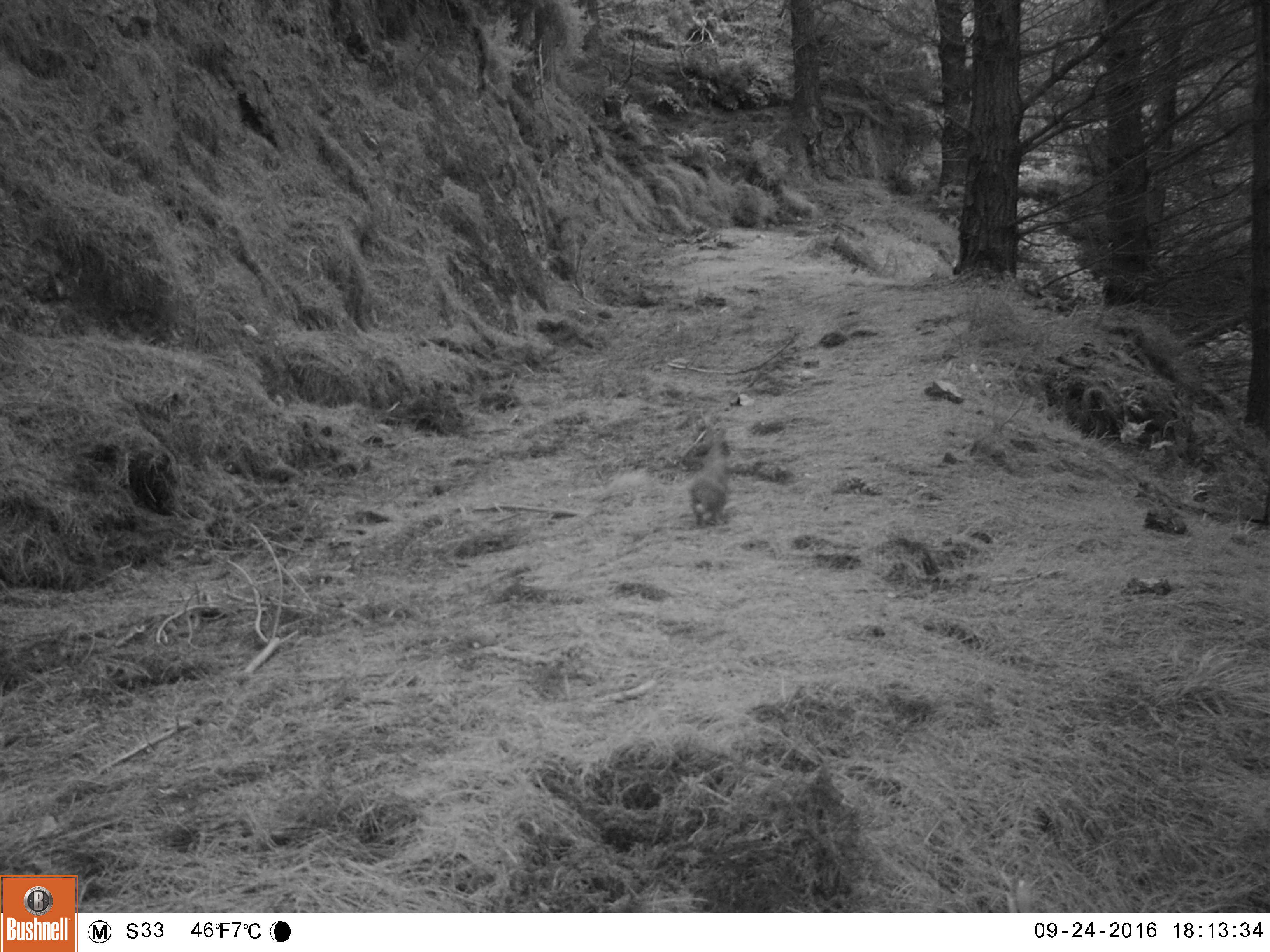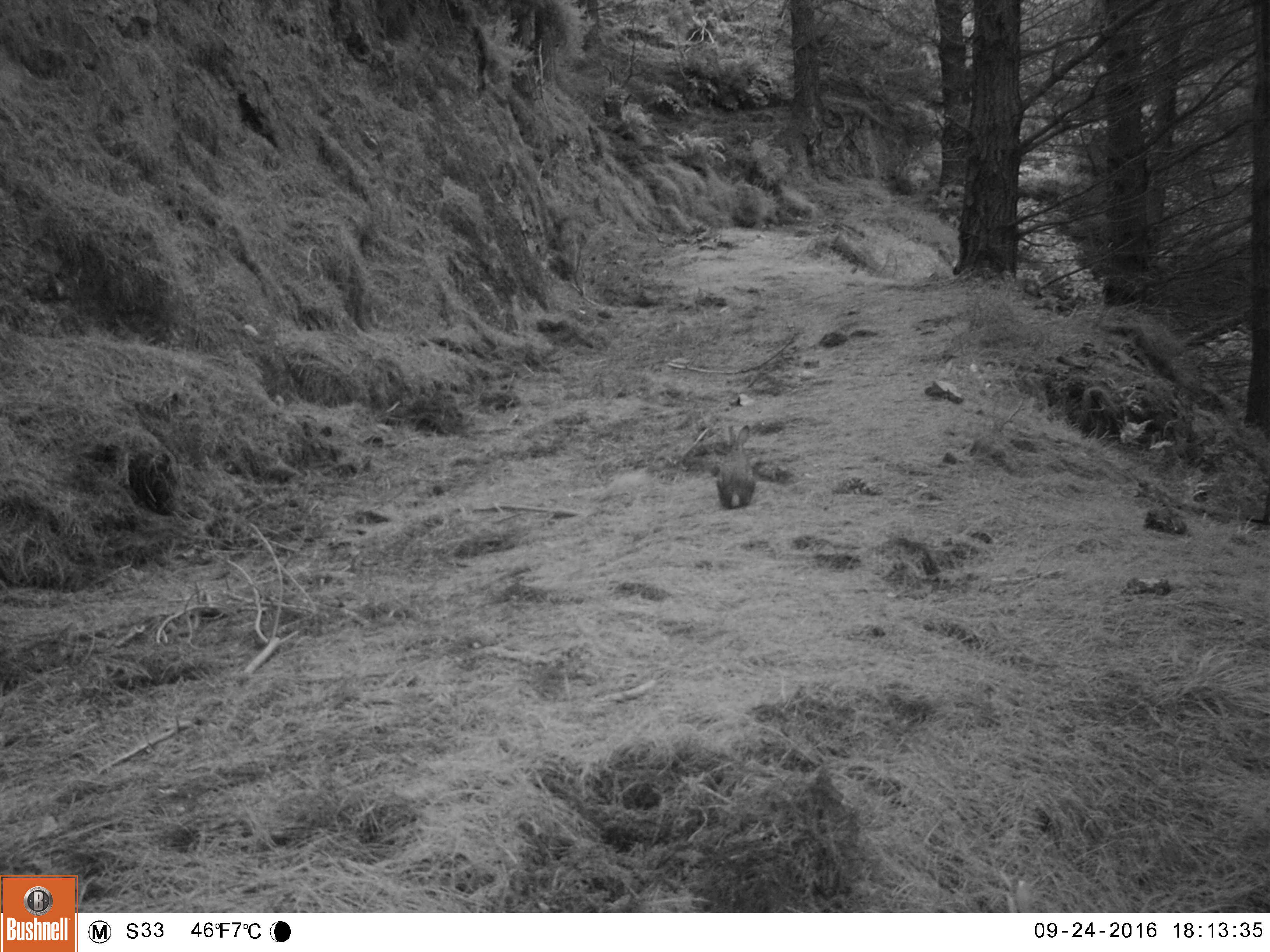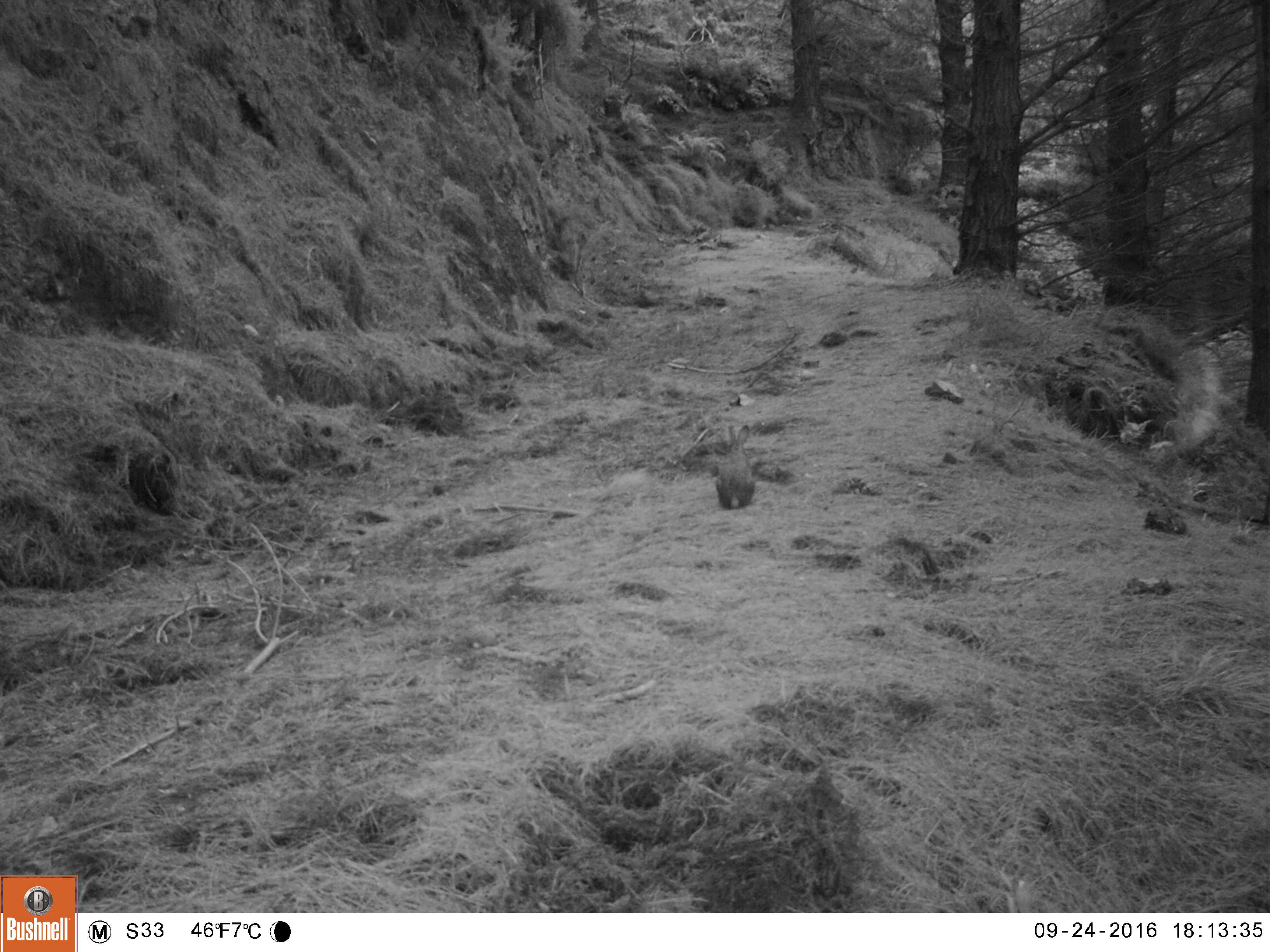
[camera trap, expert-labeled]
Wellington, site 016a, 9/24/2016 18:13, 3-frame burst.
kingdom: Animalia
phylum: Chordata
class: Mammalia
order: Lagomorpha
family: Leporidae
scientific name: Leporidae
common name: rabbit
Rabbit (Leporidae).